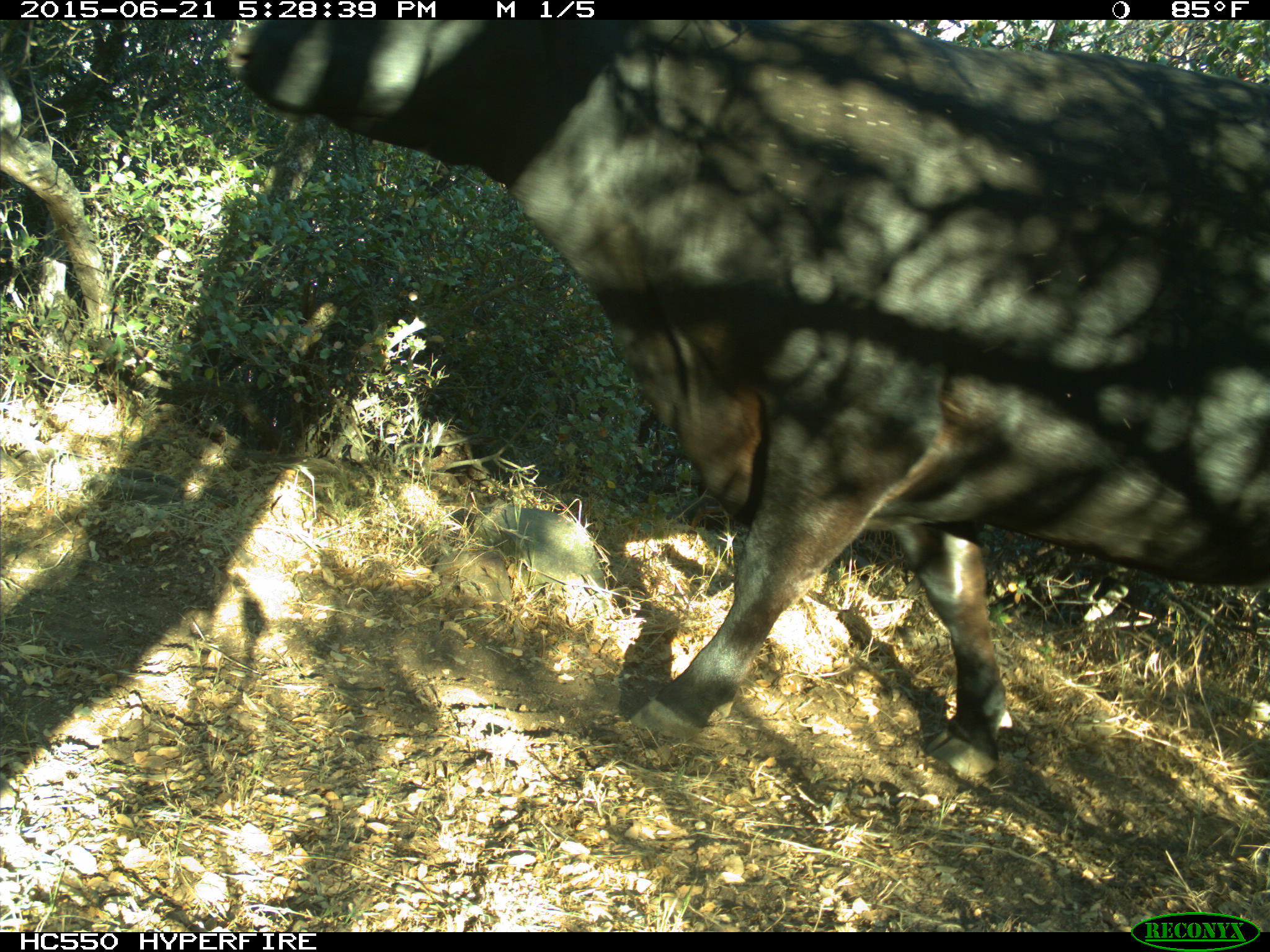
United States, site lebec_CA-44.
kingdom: Animalia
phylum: Chordata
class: Mammalia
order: Artiodactyla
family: Bovidae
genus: Bos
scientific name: Bos taurus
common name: domestic cow